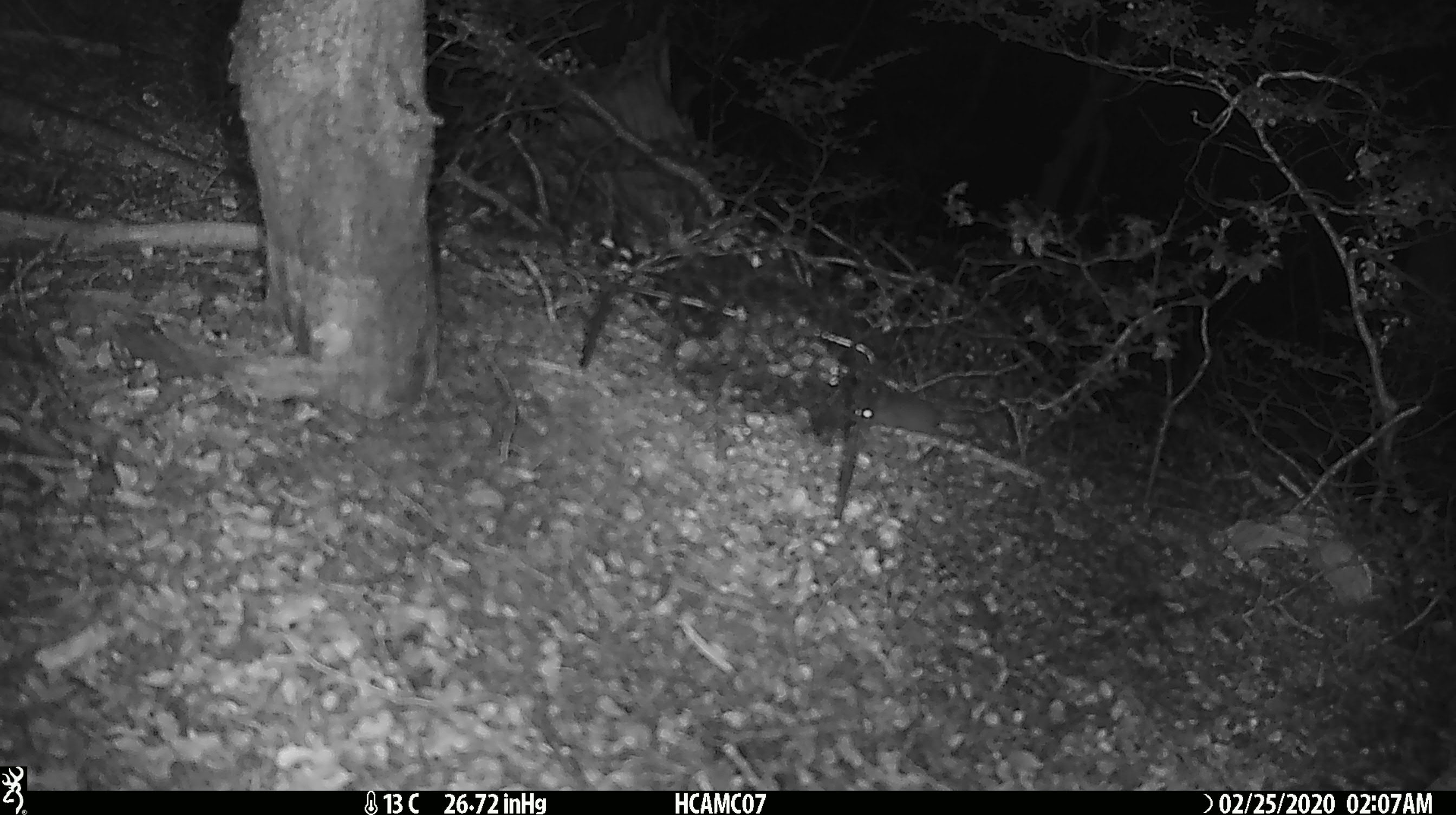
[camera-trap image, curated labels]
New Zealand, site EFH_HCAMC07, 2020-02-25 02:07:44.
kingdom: Animalia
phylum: Chordata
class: Mammalia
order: Rodentia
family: Muridae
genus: Mus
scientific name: Mus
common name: mouse